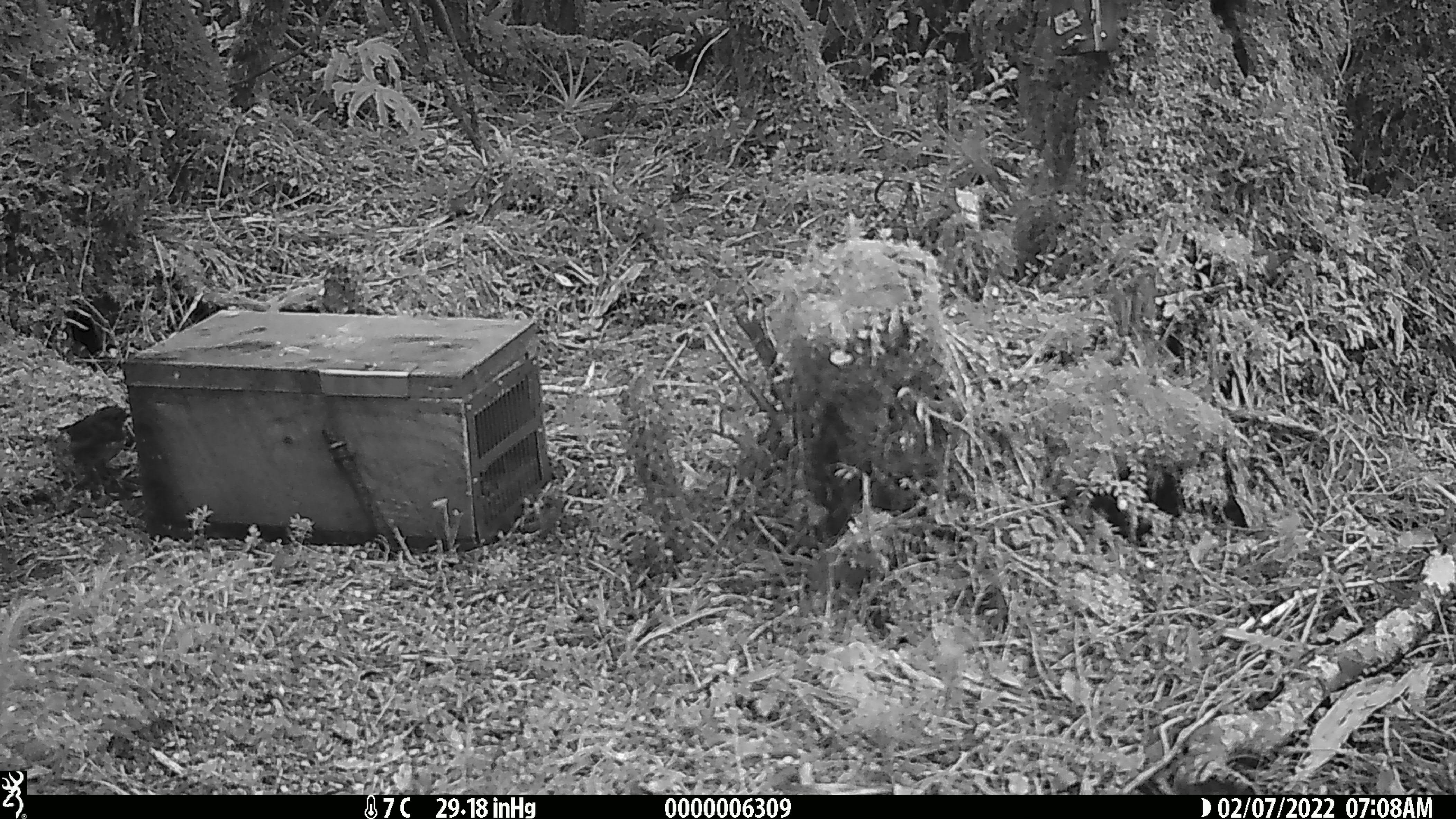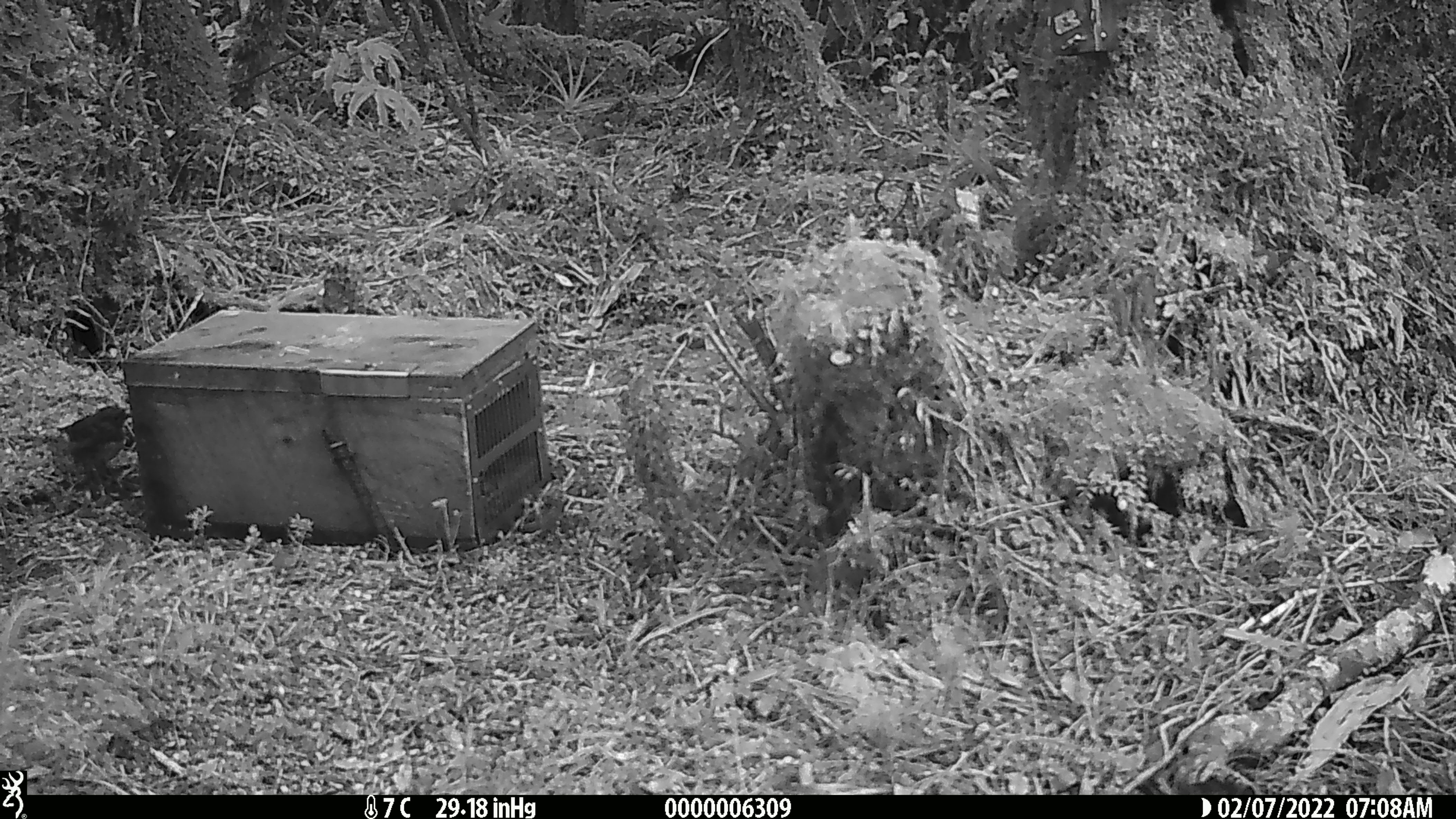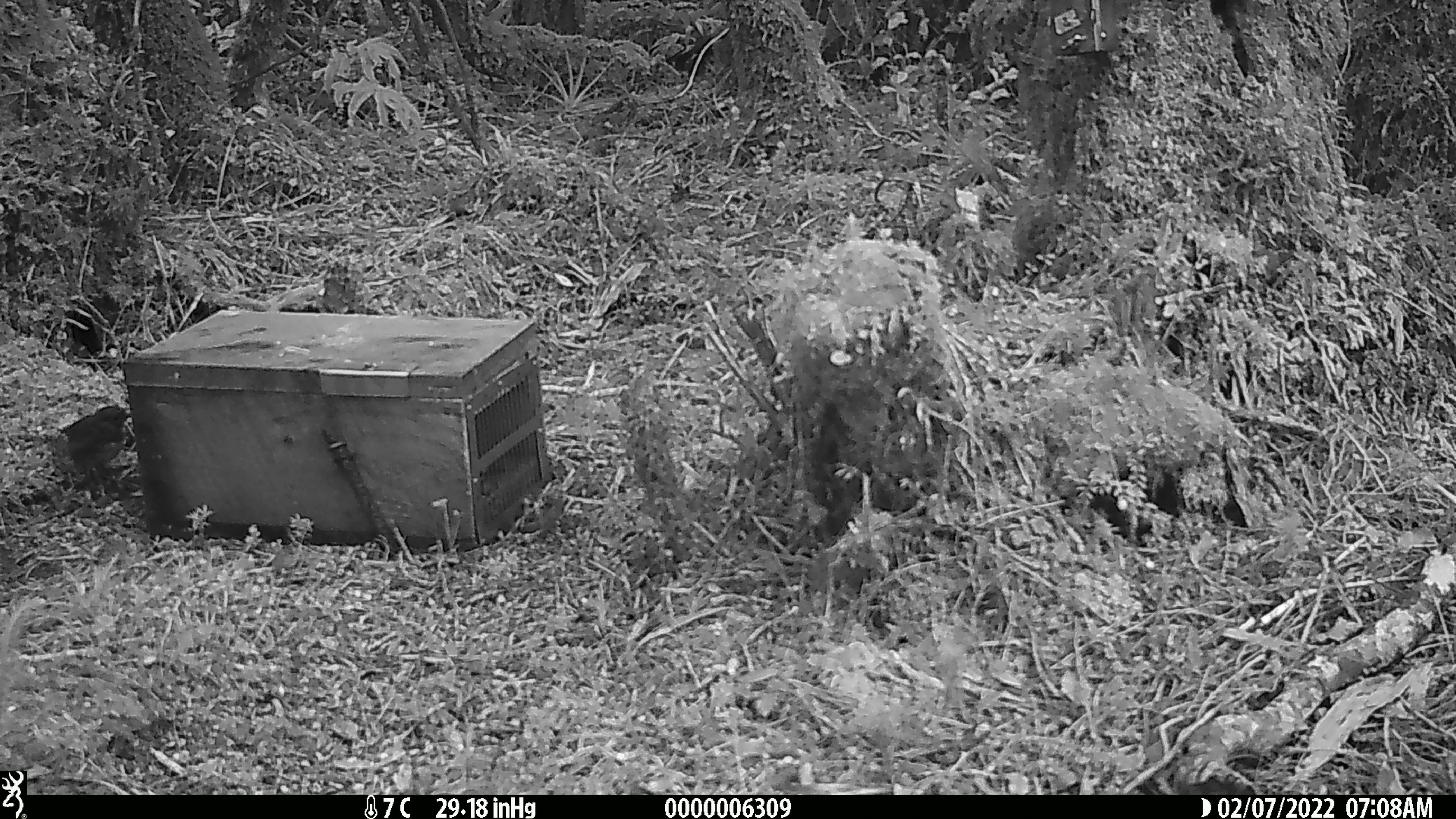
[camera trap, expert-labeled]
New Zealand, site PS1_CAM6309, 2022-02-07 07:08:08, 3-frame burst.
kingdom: Animalia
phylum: Chordata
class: Aves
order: Passeriformes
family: Petroicidae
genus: Petroica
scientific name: Petroica australis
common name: new zealand robin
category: robin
Robin (new zealand robin) (Petroica australis).